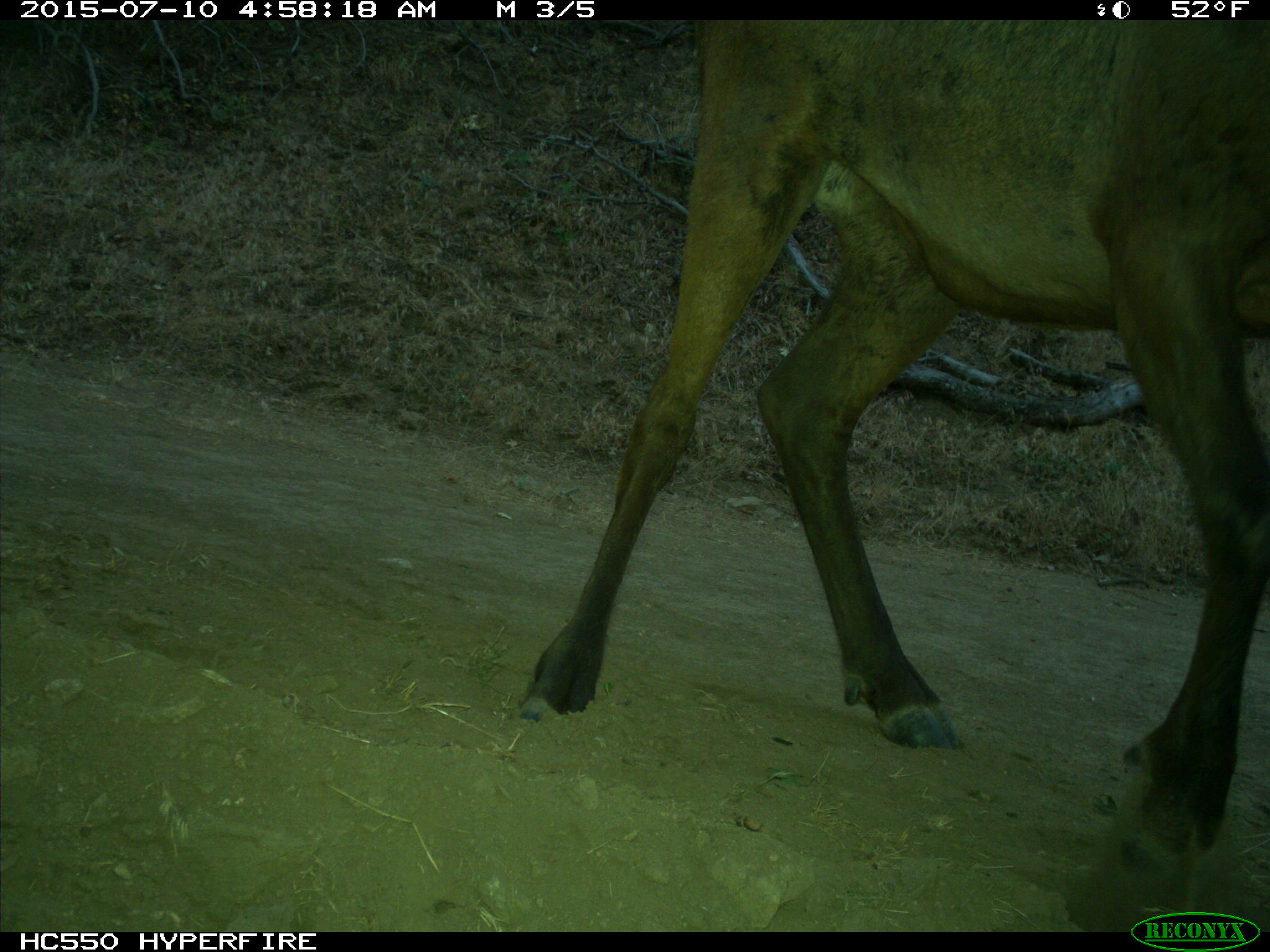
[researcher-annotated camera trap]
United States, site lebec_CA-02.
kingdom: Animalia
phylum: Chordata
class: Mammalia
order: Artiodactyla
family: Cervidae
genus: Cervus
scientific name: Cervus canadensis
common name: elk